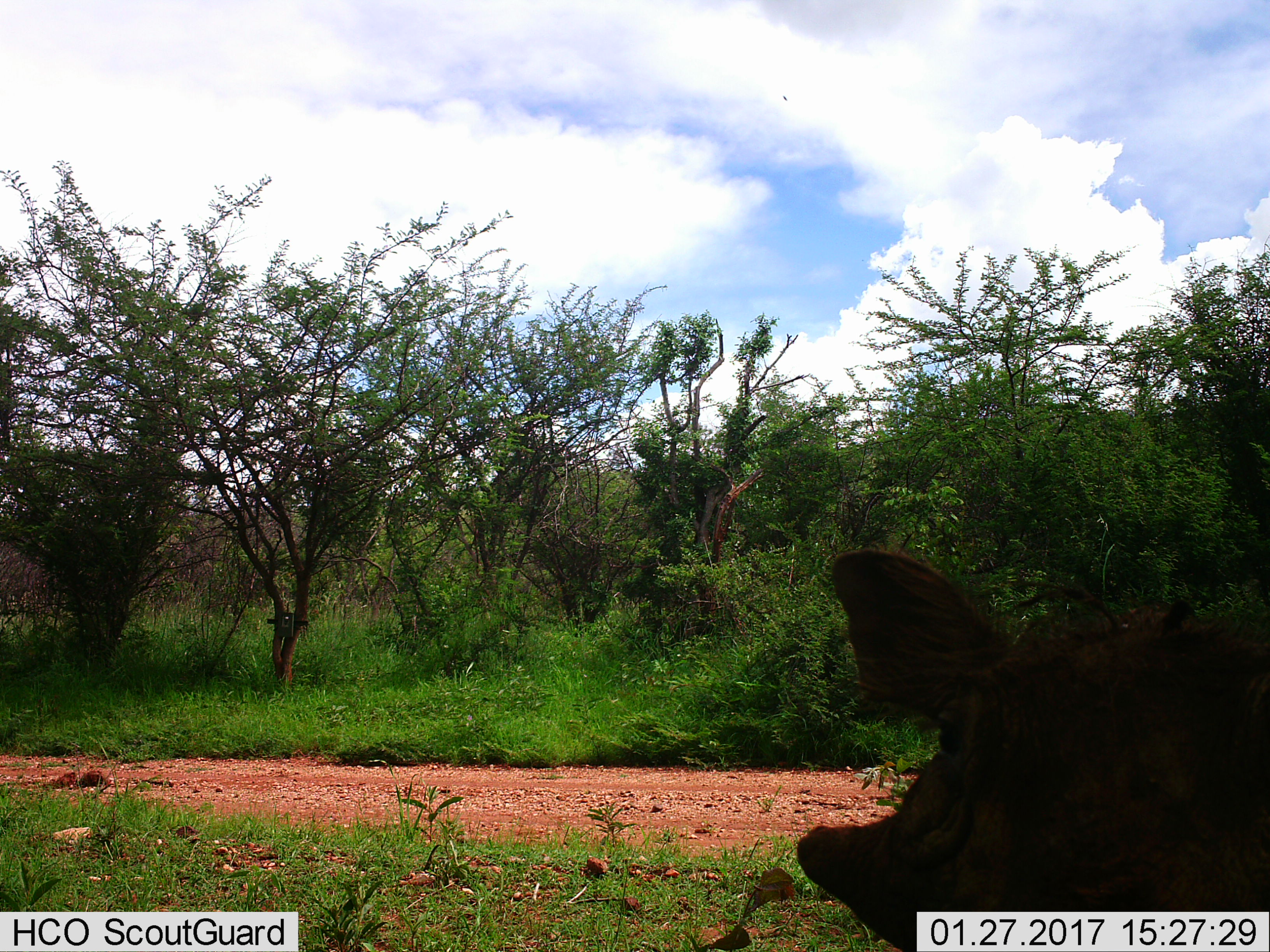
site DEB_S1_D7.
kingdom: Animalia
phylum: Chordata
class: Mammalia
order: Artiodactyla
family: Suidae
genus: Phacochoerus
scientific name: Phacochoerus africanus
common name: warthog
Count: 1.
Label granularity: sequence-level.